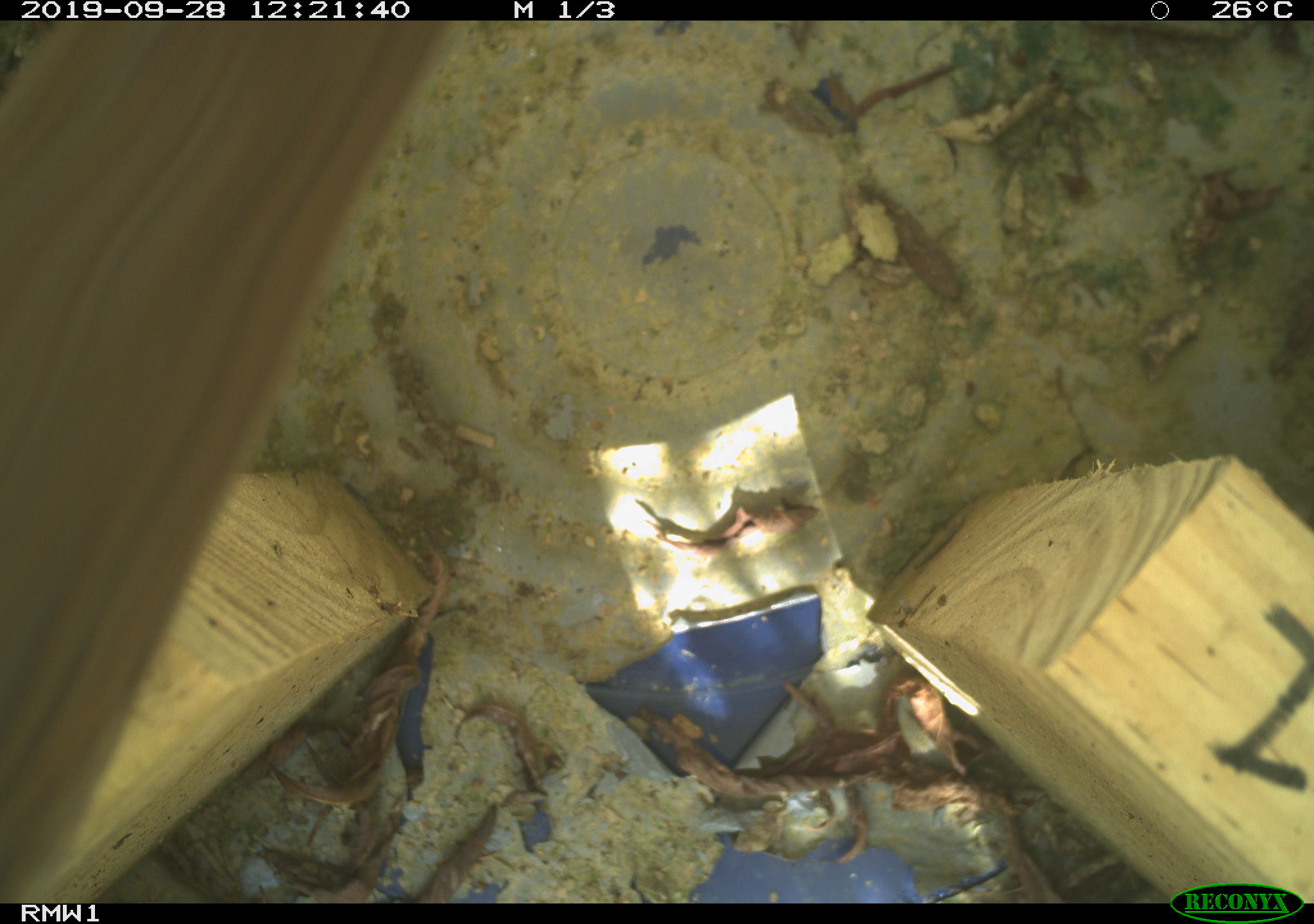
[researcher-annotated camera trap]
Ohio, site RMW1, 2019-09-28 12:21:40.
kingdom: Animalia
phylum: Chordata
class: Aves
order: Passeriformes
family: Troglodytidae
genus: Troglodytes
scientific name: Troglodytes aedon aedon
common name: northern house wren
Northern house wren (Troglodytes aedon aedon).